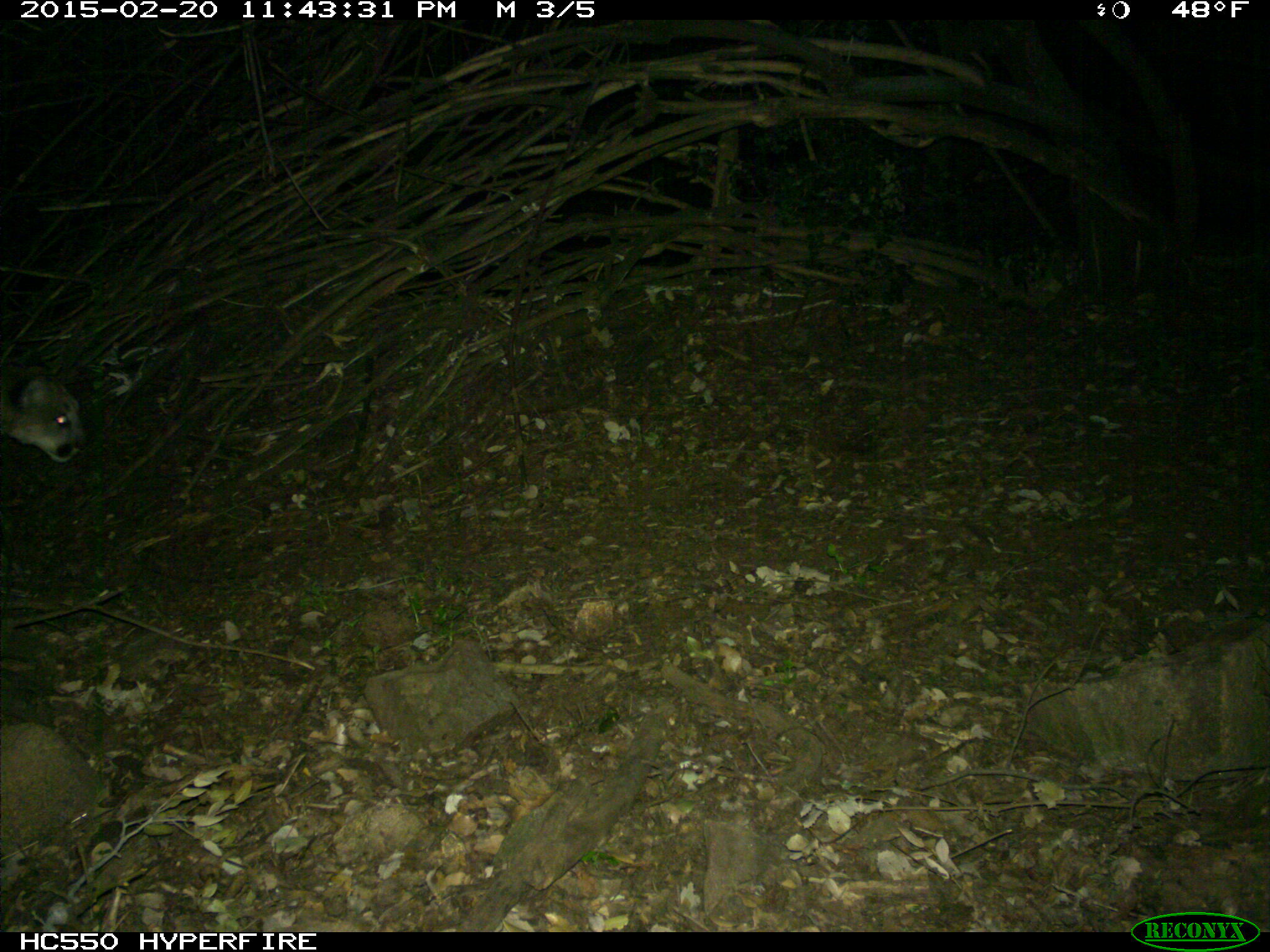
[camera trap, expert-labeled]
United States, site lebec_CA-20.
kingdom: Animalia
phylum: Chordata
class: Mammalia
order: Carnivora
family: Felidae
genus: Puma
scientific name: Puma concolor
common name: mountain lion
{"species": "Puma concolor (mountain lion)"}